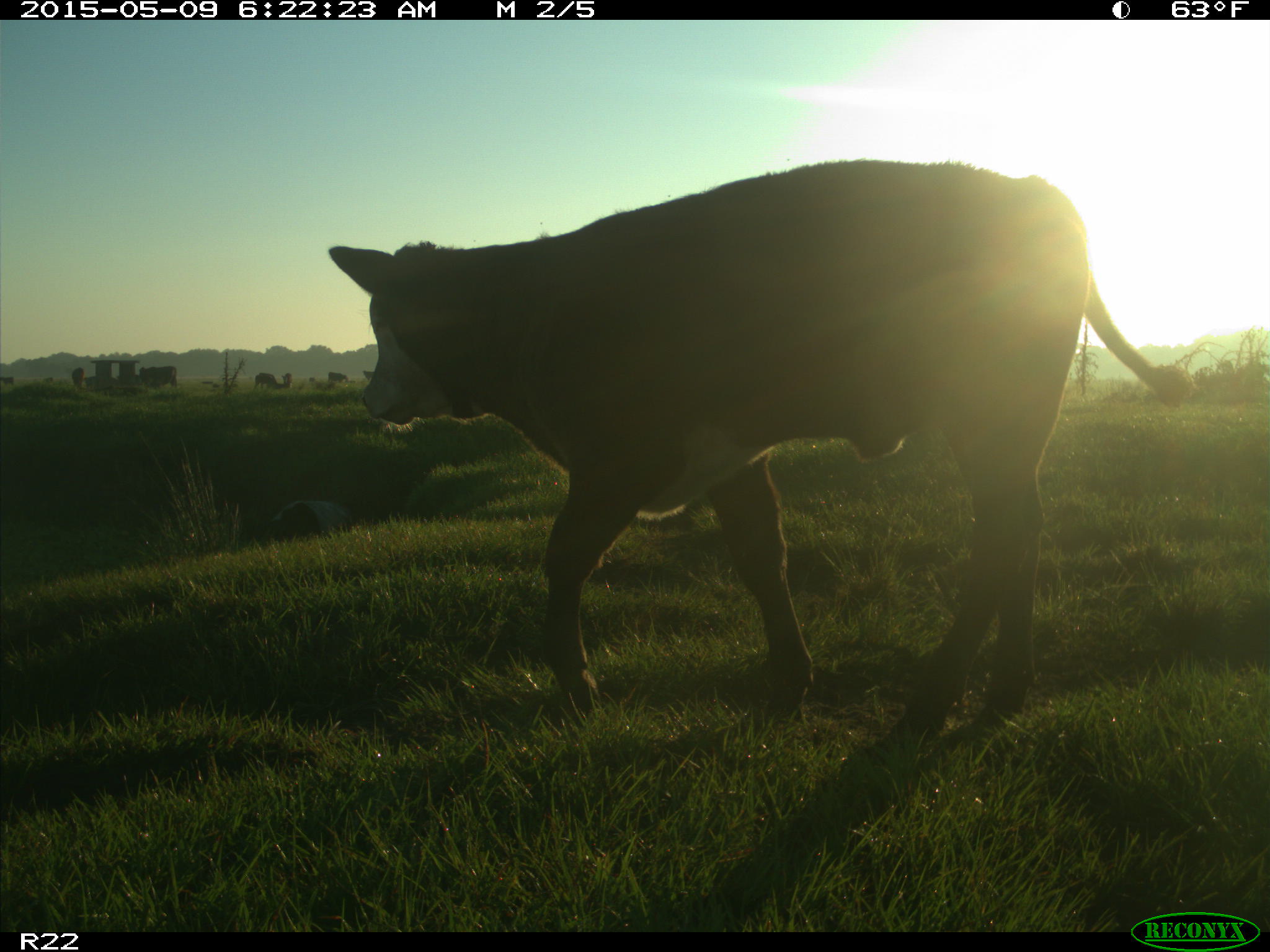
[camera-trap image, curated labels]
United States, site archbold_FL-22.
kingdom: Animalia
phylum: Chordata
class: Mammalia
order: Artiodactyla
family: Bovidae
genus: Bos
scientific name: Bos taurus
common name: domestic cow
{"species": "Bos taurus (domestic cow)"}